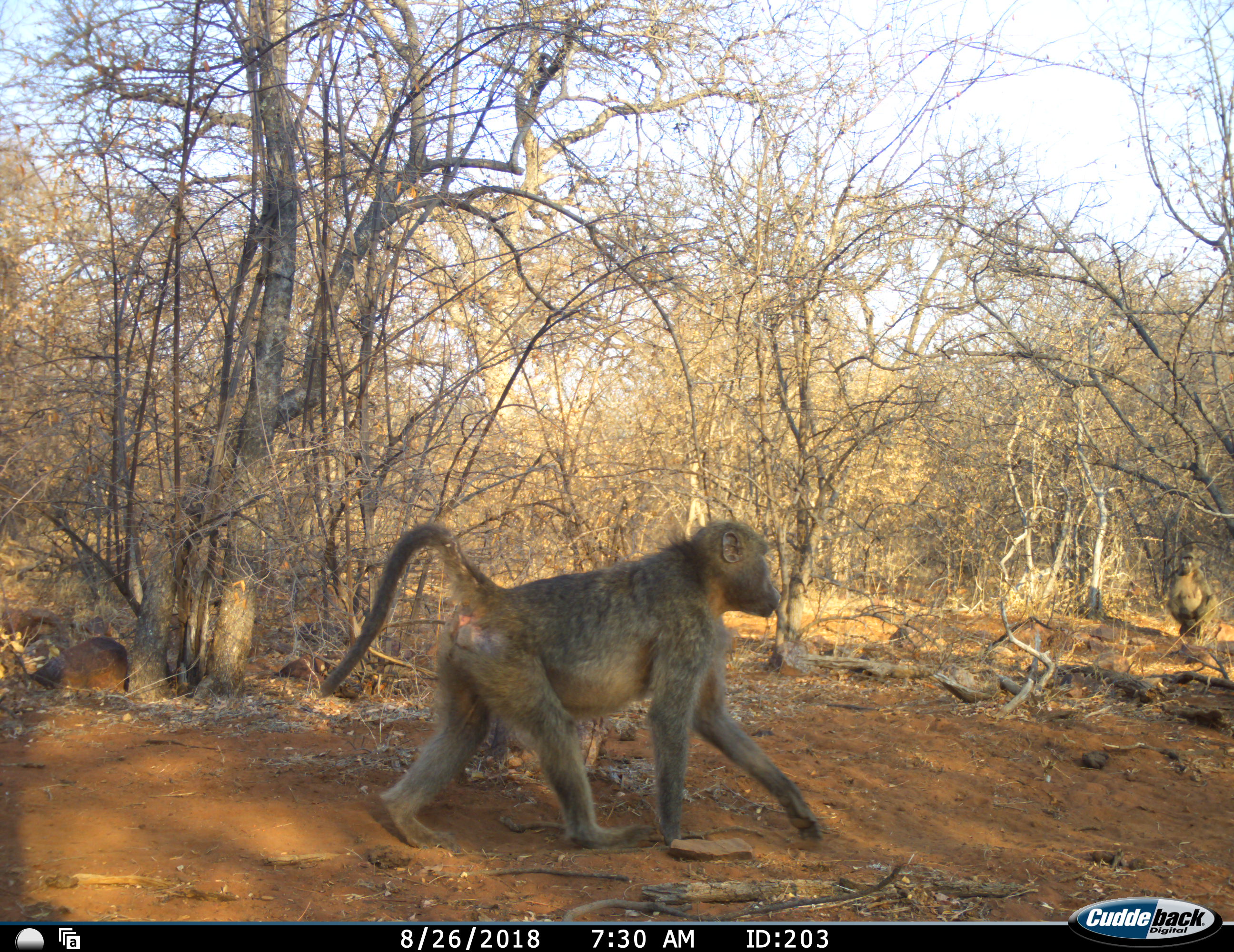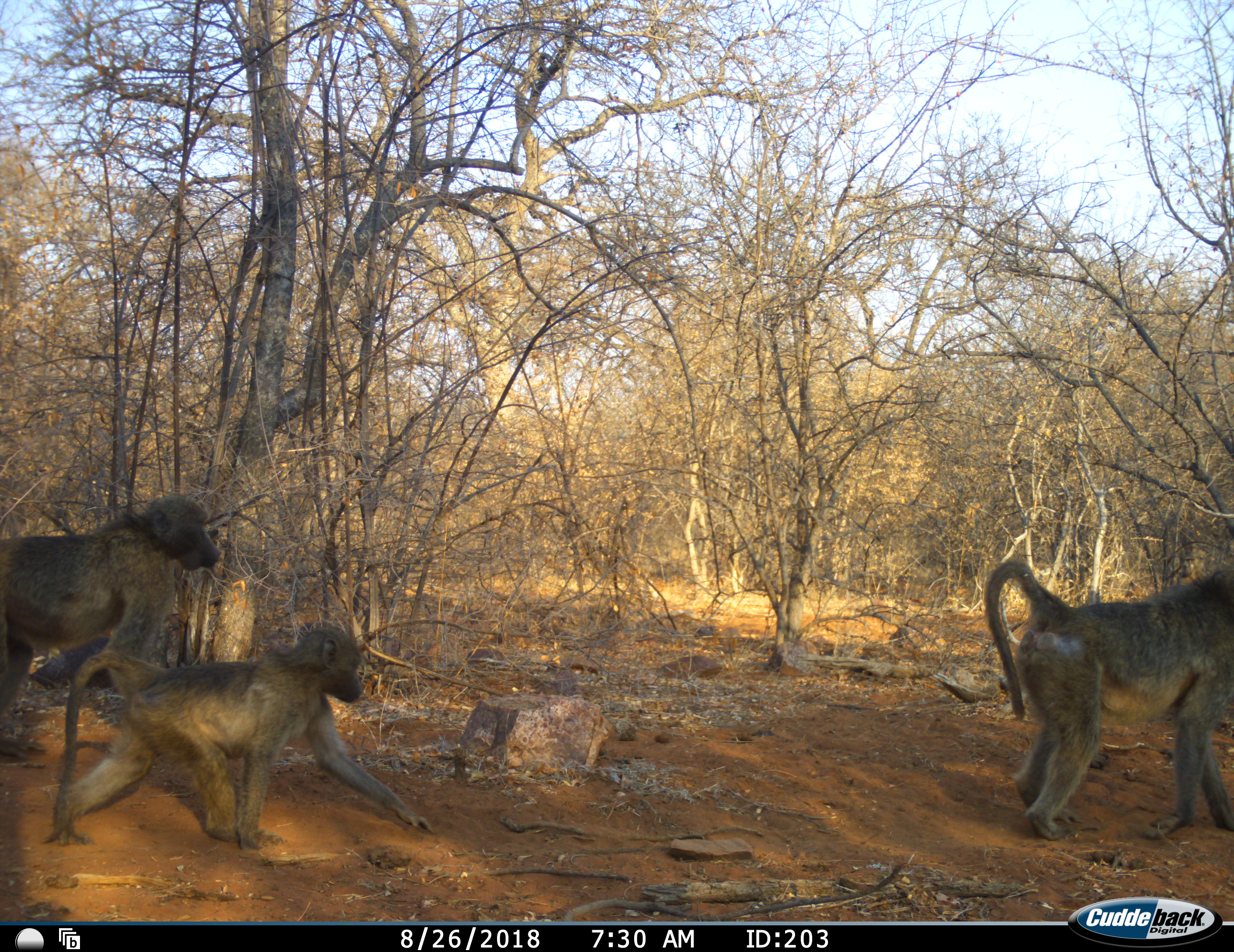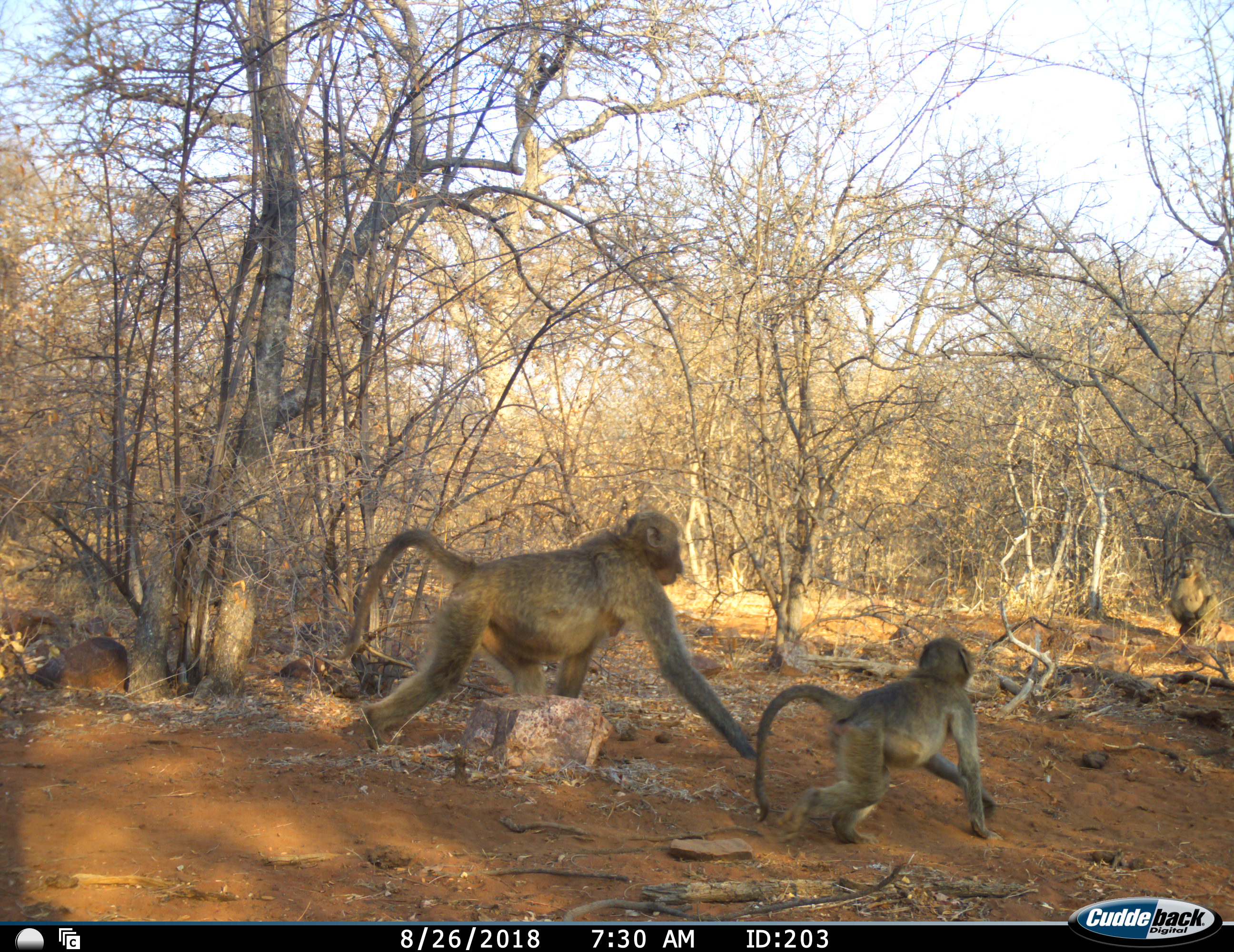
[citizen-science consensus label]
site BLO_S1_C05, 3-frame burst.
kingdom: Animalia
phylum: Chordata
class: Mammalia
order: Primates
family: Cercopithecidae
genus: Papio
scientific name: Papio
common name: baboon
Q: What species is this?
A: Baboon (Papio).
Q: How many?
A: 3.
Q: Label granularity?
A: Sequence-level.